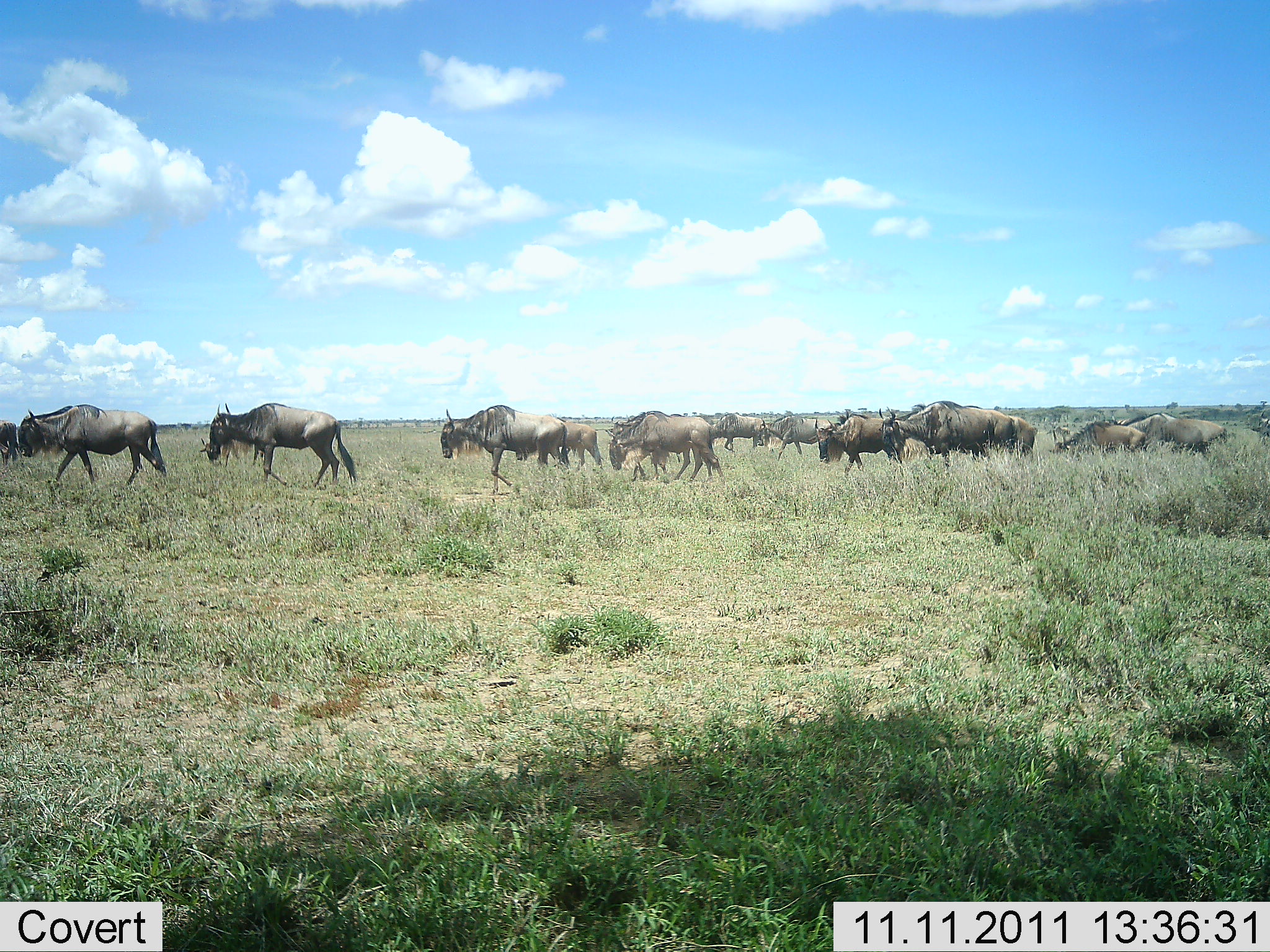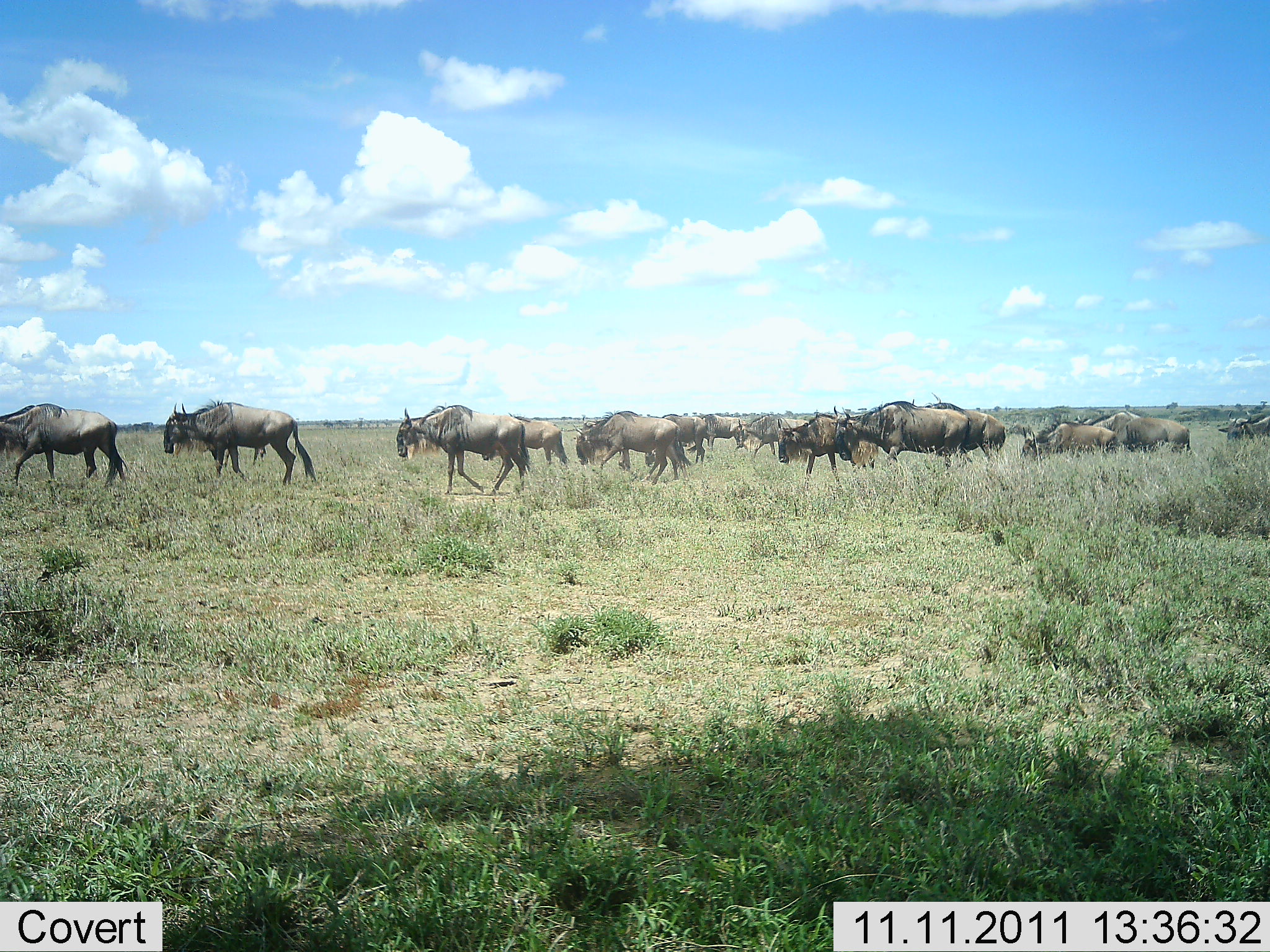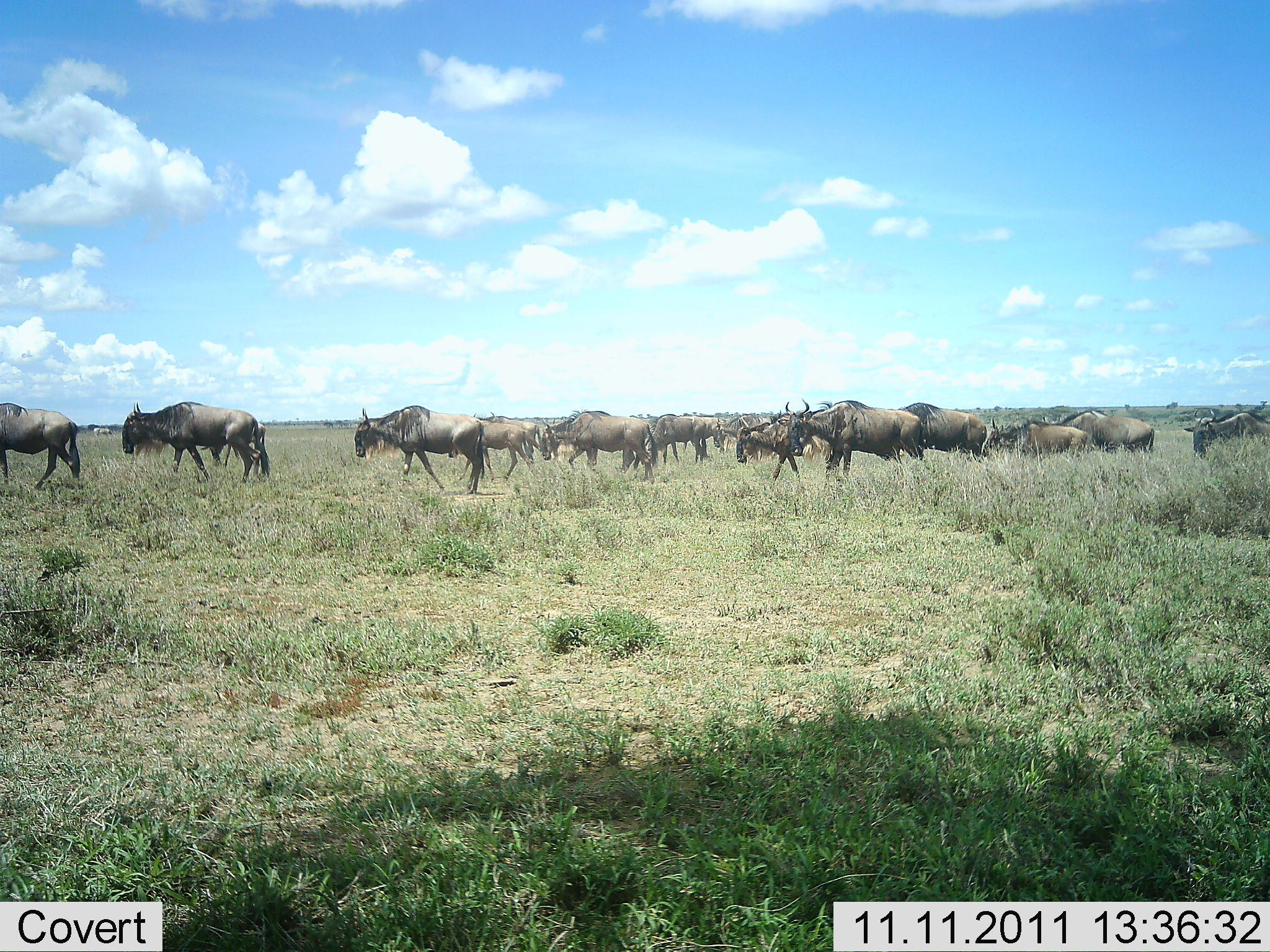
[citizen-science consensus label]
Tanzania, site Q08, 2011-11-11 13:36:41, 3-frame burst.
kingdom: Animalia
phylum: Chordata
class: Mammalia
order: Artiodactyla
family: Bovidae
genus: Connochaetes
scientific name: Connochaetes taurinus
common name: blue wildebeest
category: wildebeest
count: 11-50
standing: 0%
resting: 0%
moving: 100%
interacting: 0%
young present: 8%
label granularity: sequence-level